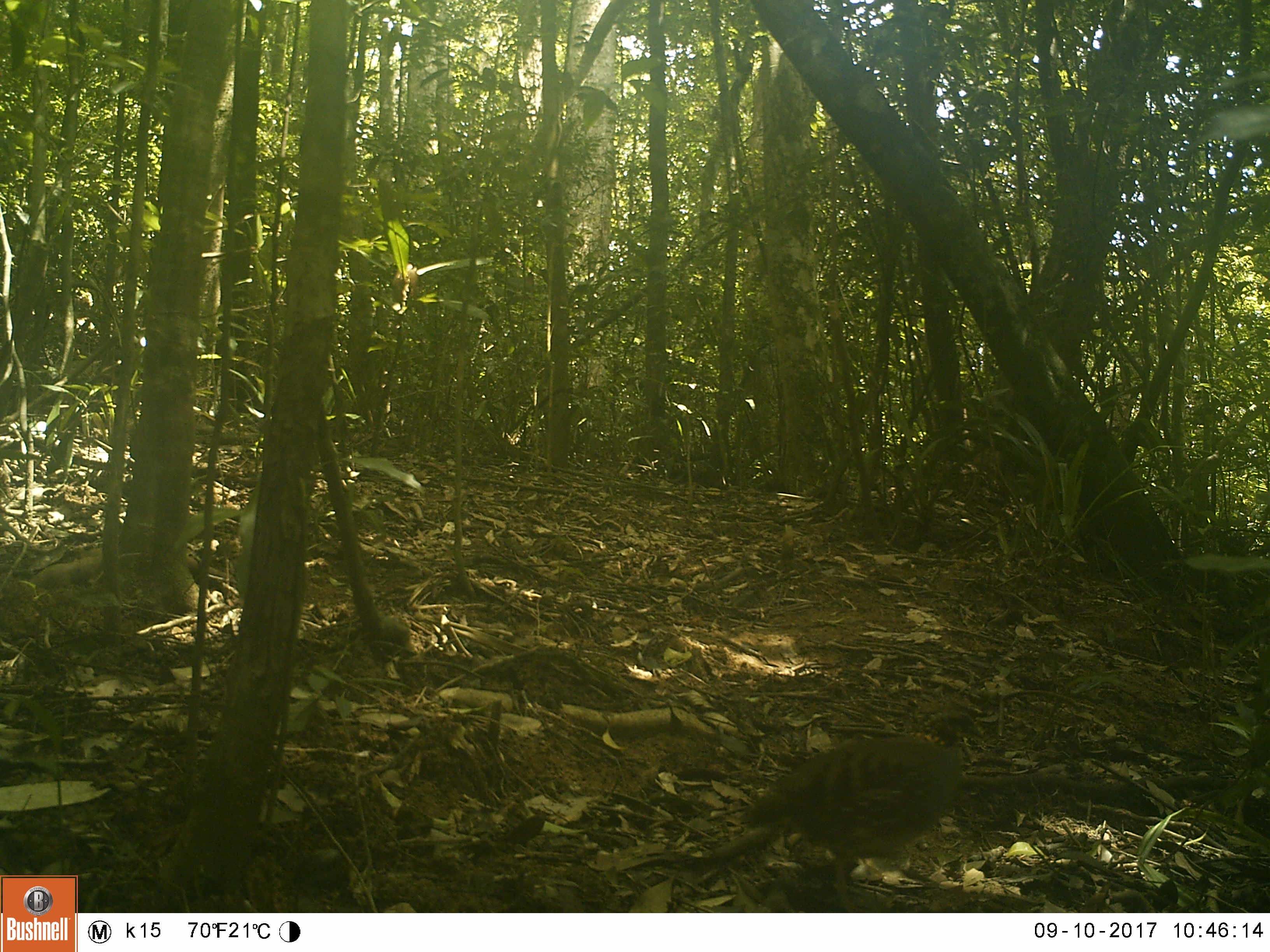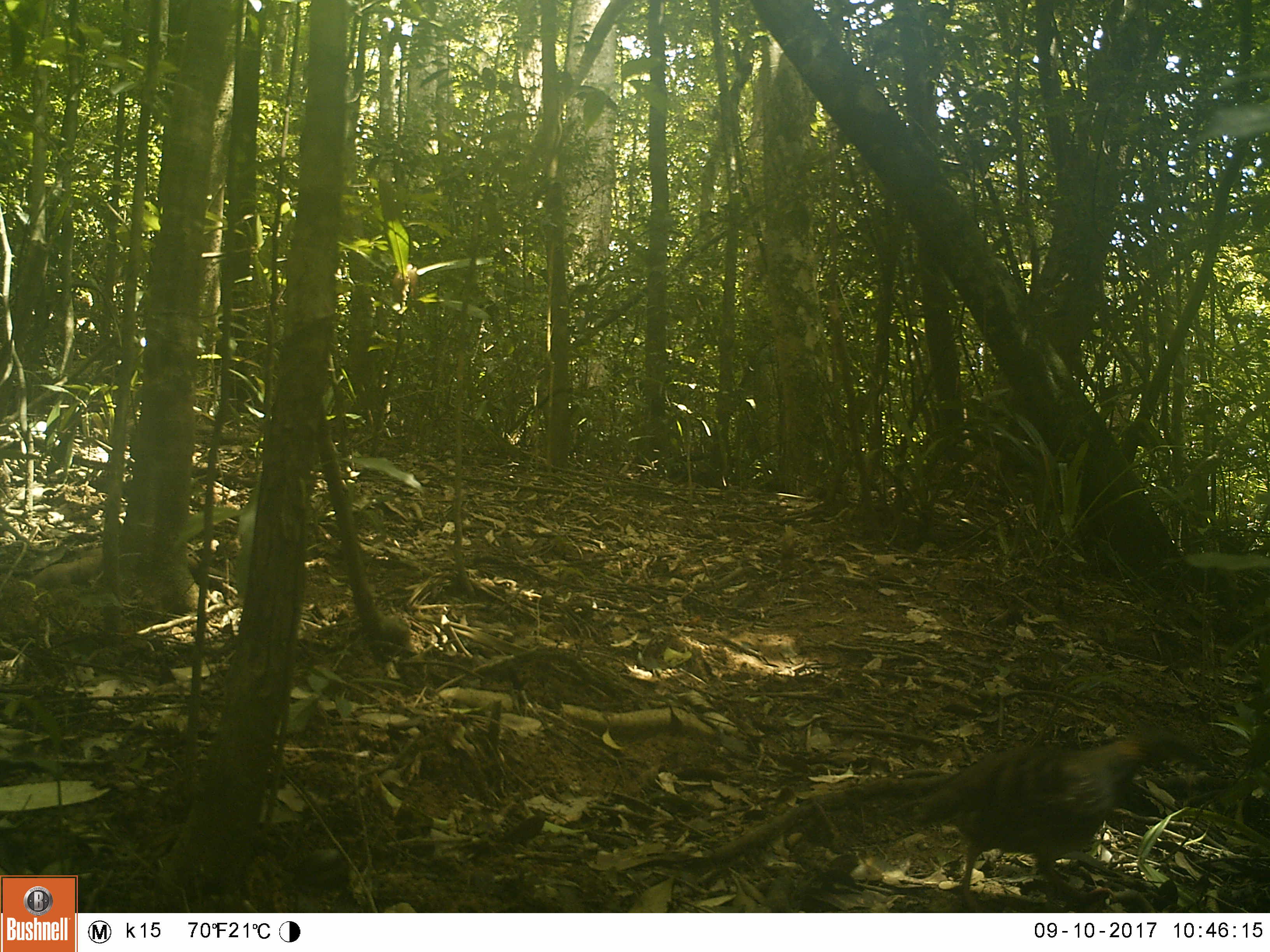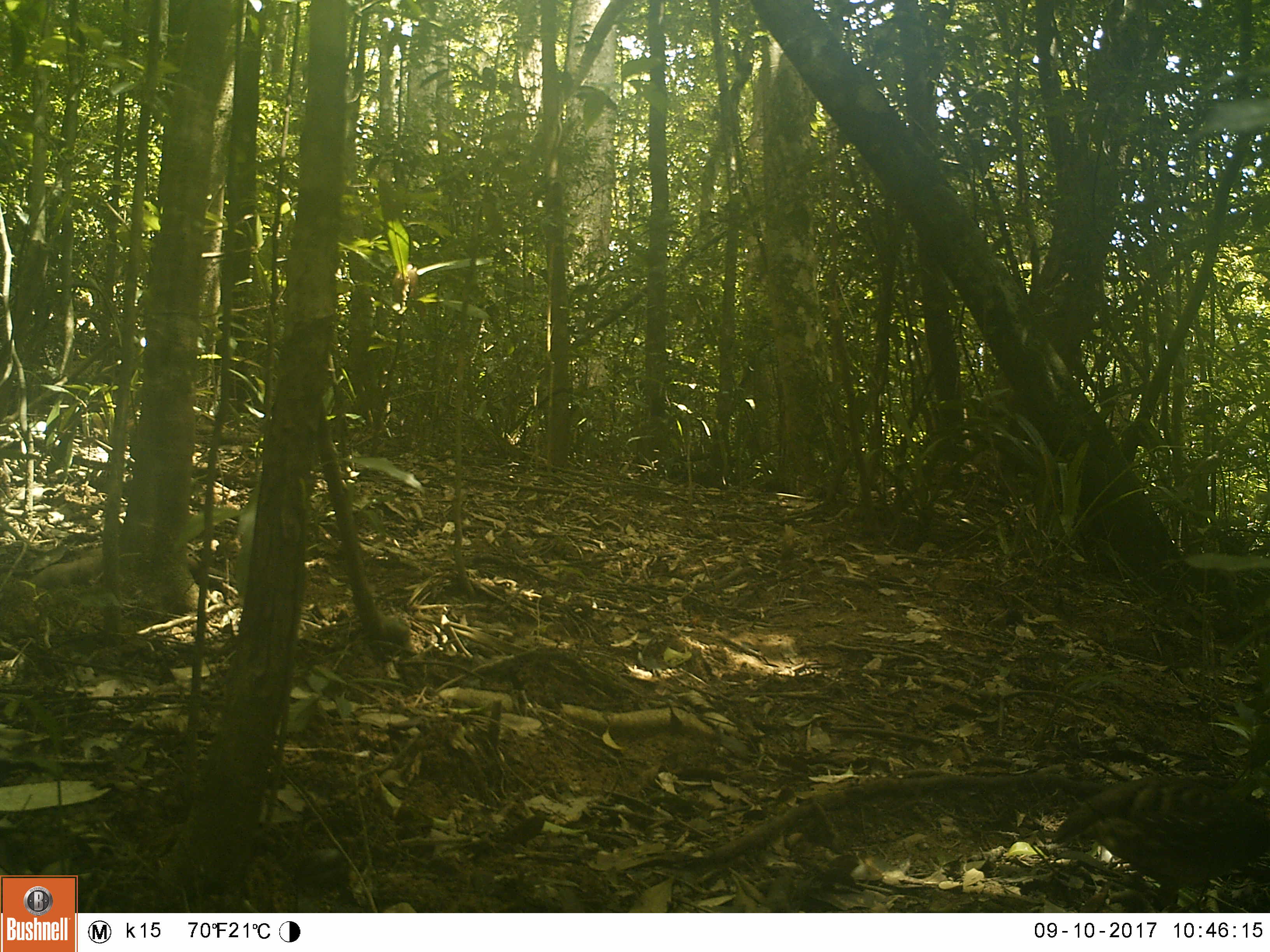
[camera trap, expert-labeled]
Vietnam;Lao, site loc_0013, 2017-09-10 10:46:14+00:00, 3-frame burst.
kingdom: Animalia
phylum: Chordata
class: Aves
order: Galliformes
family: Phasianidae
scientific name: Phasianidae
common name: partridge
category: unidentified partridge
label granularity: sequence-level